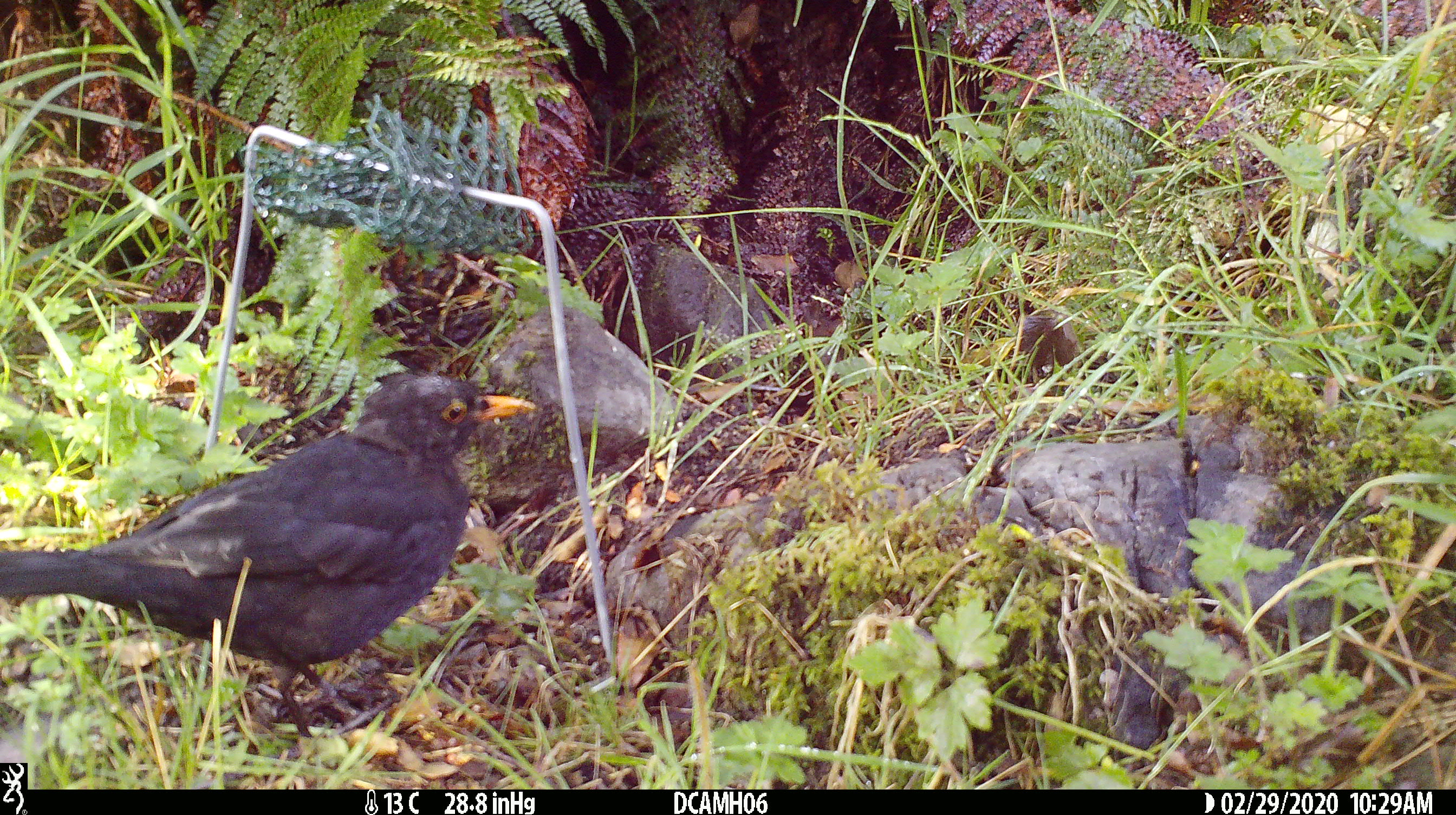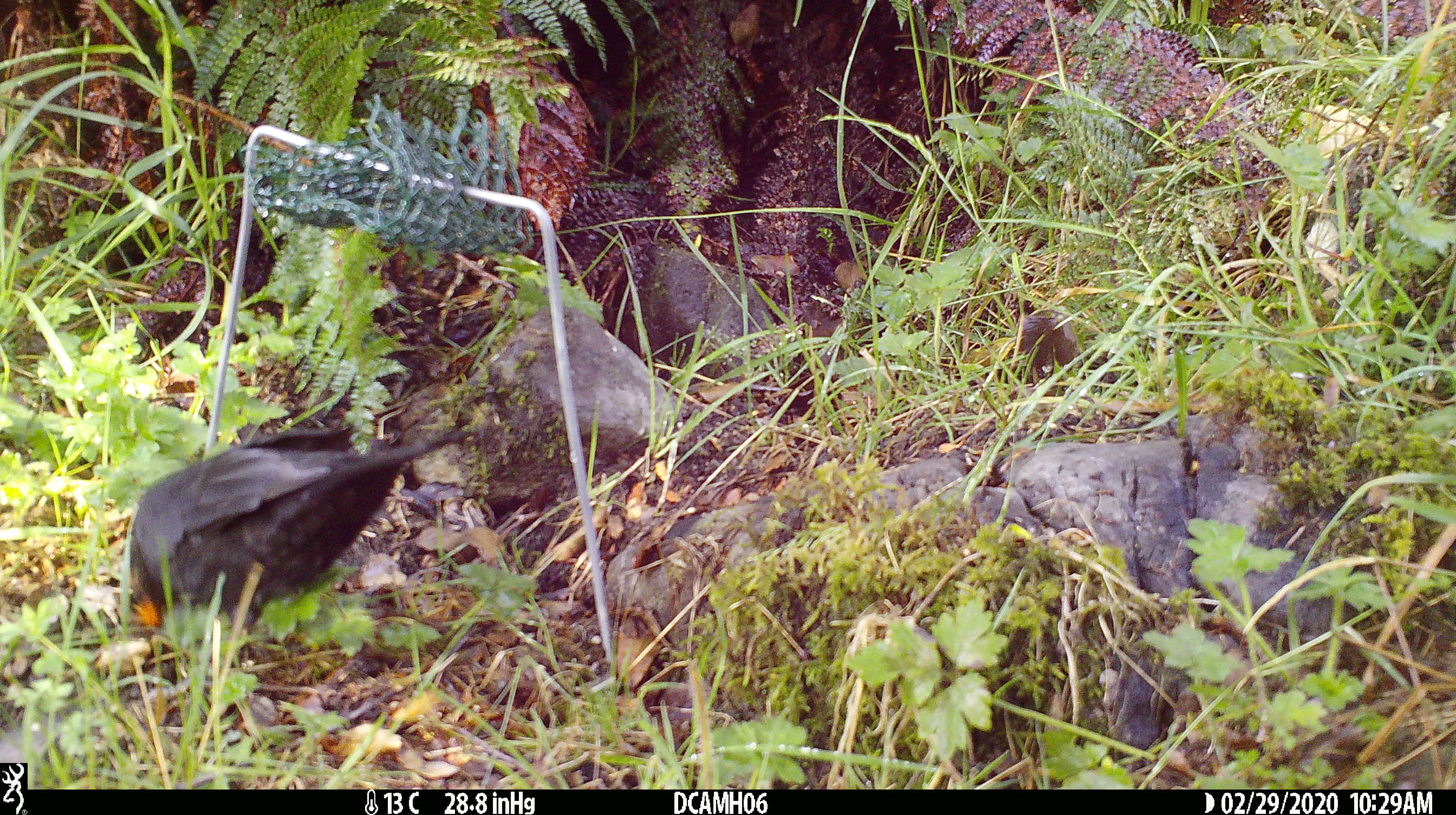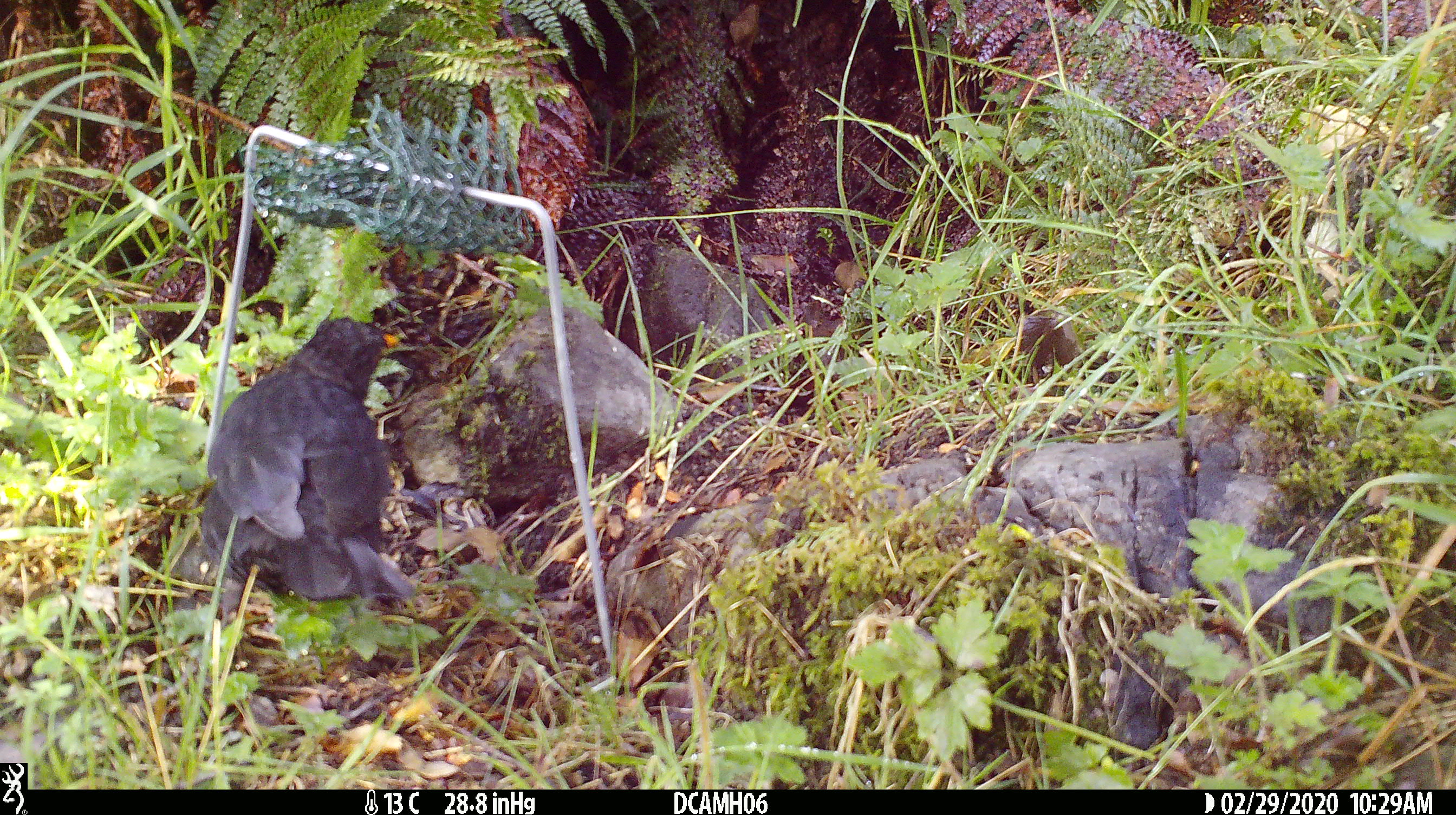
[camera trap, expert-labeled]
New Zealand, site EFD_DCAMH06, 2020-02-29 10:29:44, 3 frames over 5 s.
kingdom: Animalia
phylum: Chordata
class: Aves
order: Passeriformes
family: Turdidae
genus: Turdus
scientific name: Turdus merula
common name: eurasian blackbird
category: blackbird